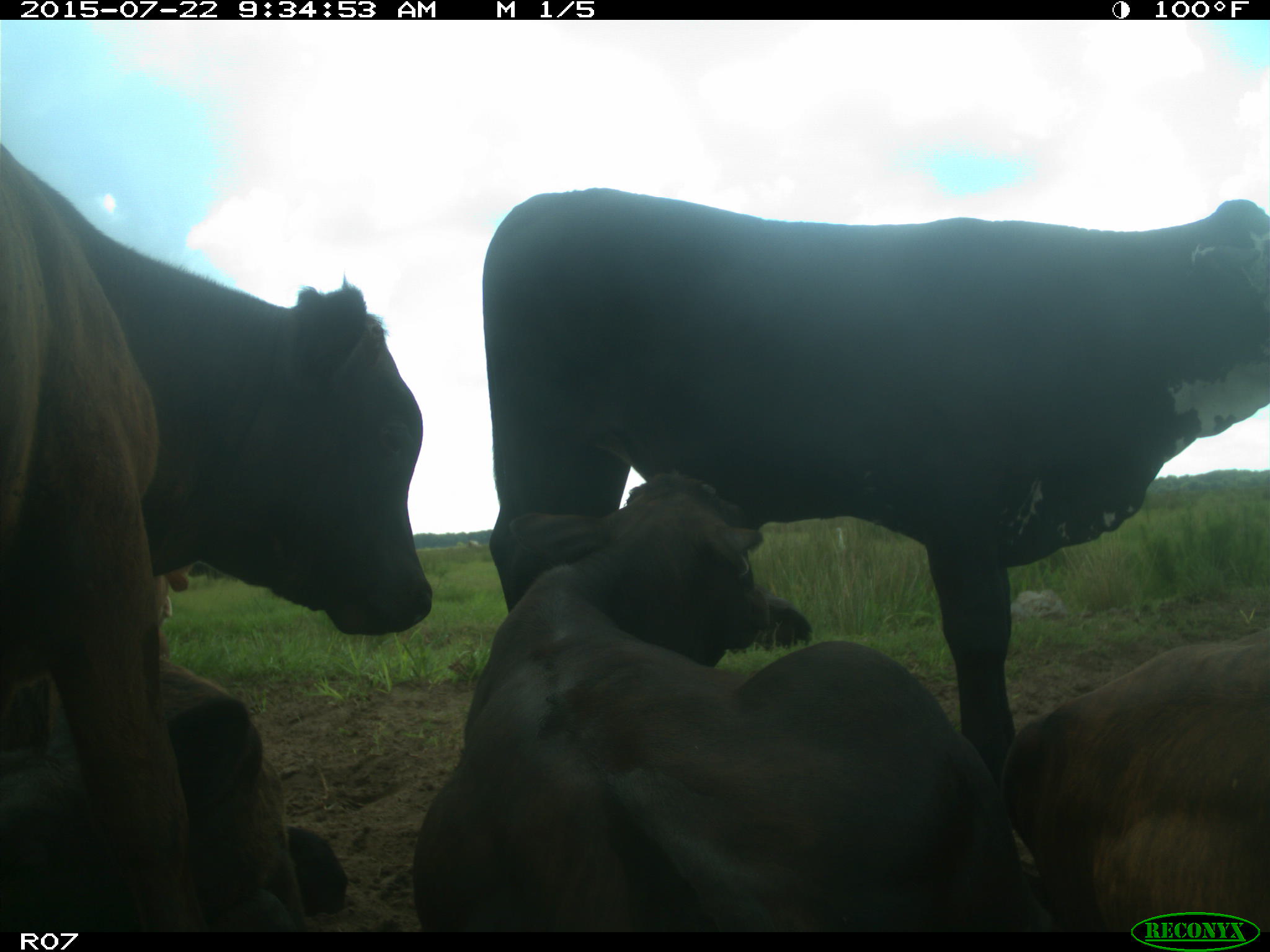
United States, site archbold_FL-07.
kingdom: Animalia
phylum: Chordata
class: Mammalia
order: Artiodactyla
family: Bovidae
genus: Bos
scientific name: Bos taurus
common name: domestic cow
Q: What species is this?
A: Bos taurus (domestic cow).